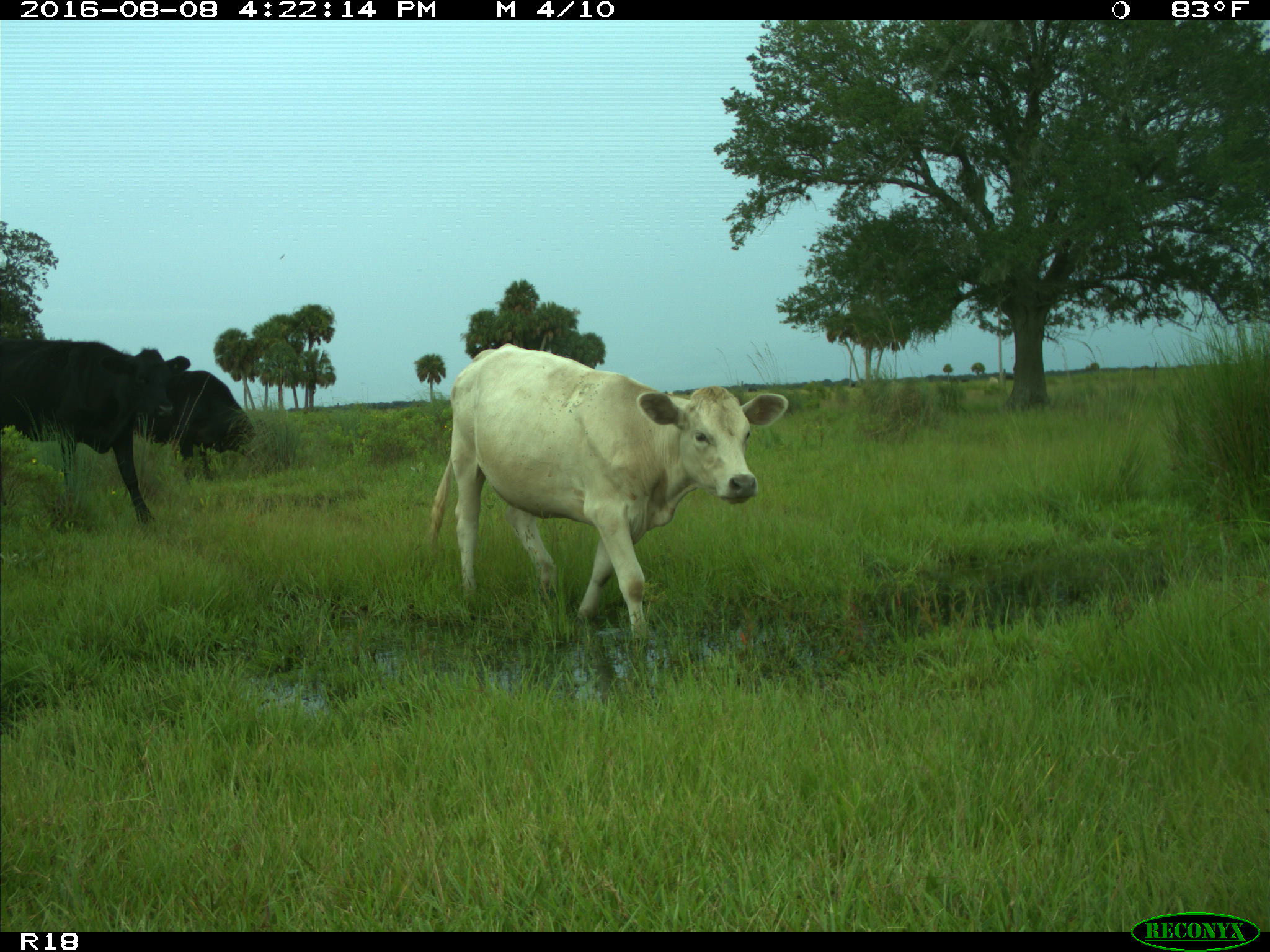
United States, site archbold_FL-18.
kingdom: Animalia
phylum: Chordata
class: Mammalia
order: Artiodactyla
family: Bovidae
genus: Bos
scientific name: Bos taurus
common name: domestic cow